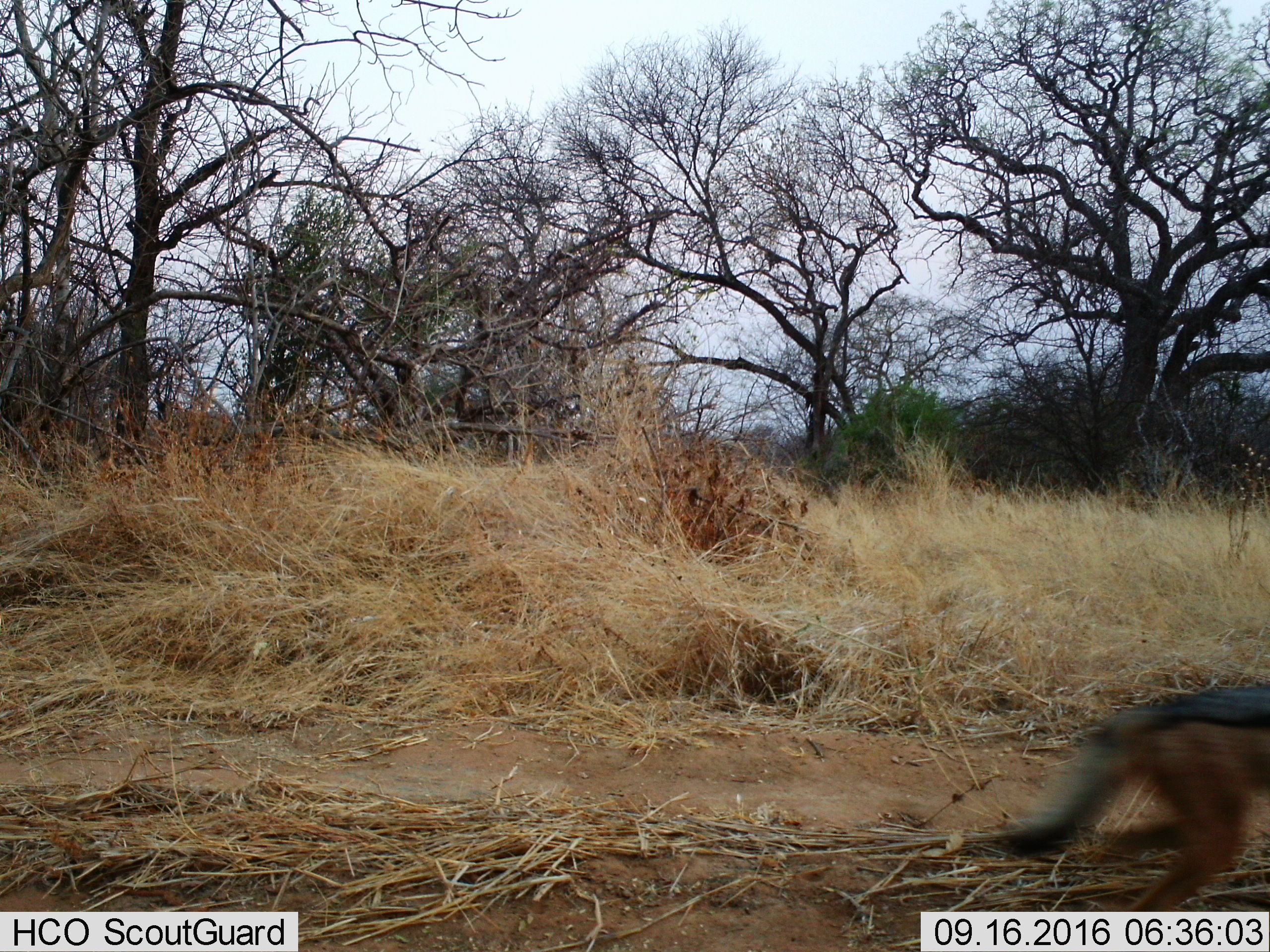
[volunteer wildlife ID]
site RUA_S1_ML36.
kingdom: Animalia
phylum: Chordata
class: Mammalia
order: Carnivora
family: Canidae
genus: Lupulella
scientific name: Lupulella mesomelas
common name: black-backed jackal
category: jackalblackbacked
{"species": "jackalblackbacked (black-backed jackal) (Lupulella mesomelas)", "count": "1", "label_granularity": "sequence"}